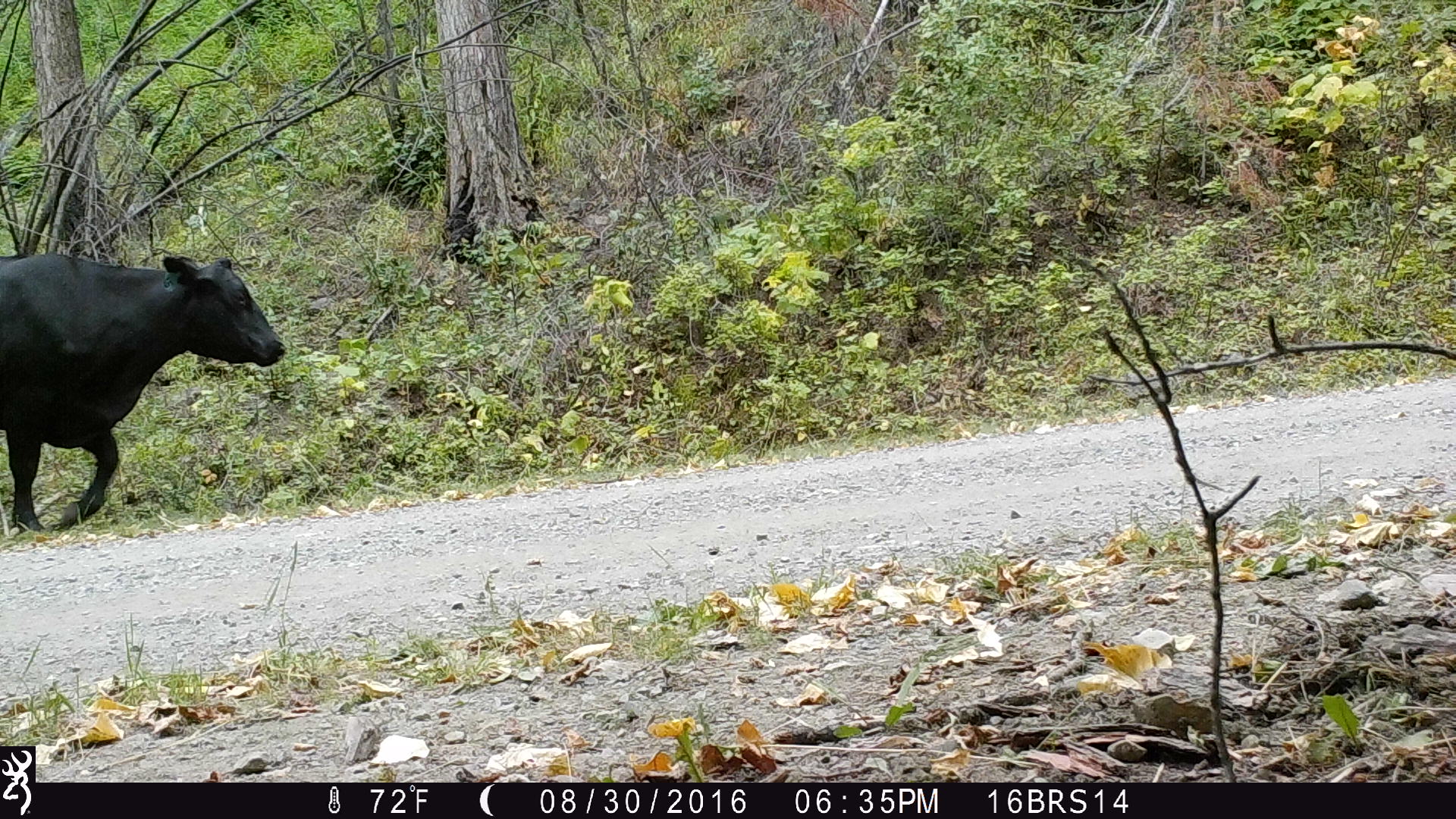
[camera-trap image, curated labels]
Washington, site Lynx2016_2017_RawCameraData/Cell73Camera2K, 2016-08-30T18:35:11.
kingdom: Animalia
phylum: Chordata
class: Mammalia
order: Artiodactyla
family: Bovidae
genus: Bos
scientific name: Bos taurus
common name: domestic cattle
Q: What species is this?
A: Domestic cattle (Bos taurus).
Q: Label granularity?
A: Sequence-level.